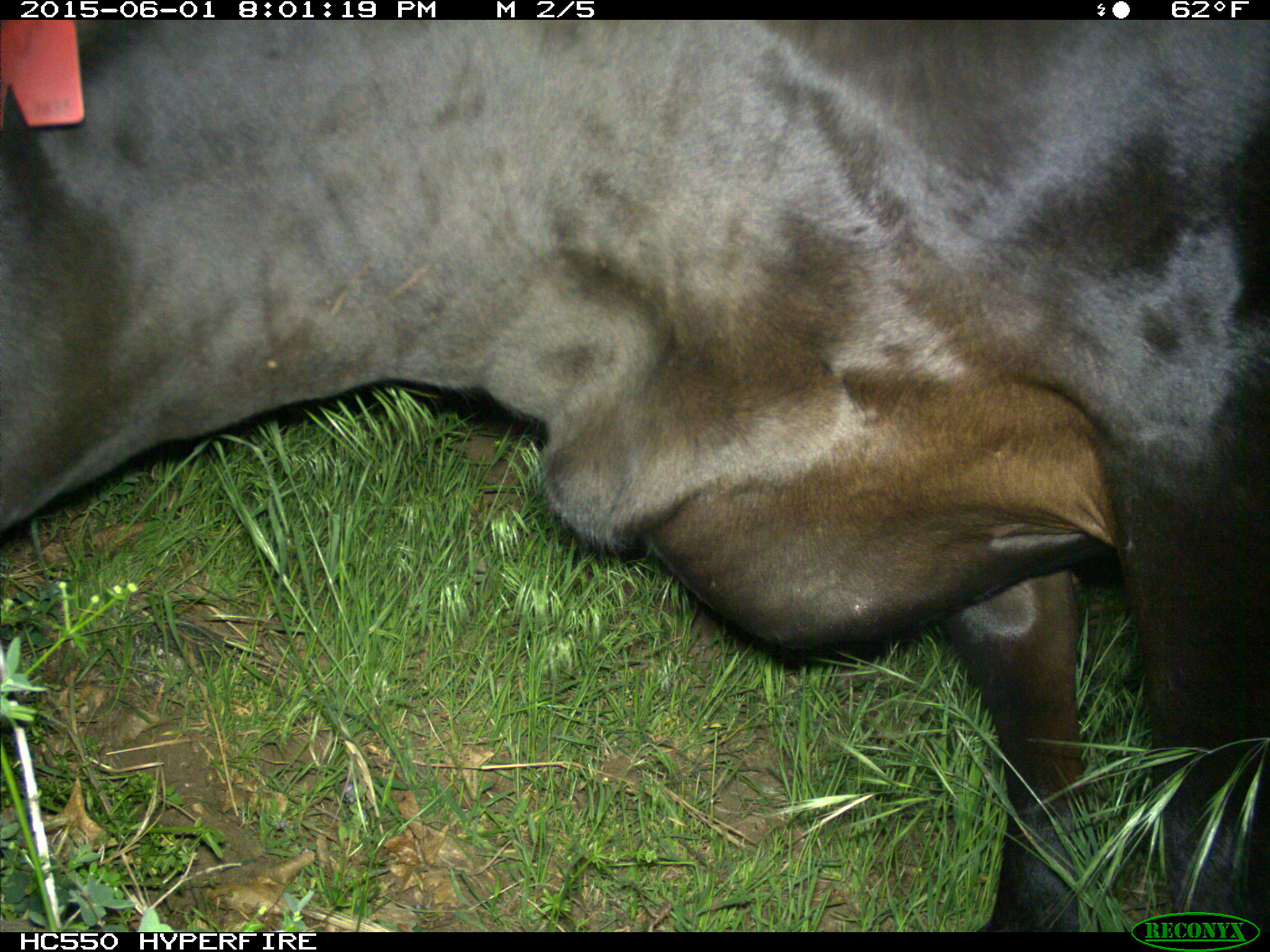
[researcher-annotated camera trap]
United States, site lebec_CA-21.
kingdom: Animalia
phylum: Chordata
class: Mammalia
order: Artiodactyla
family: Bovidae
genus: Bos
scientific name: Bos taurus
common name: domestic cow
Bos taurus (domestic cow).